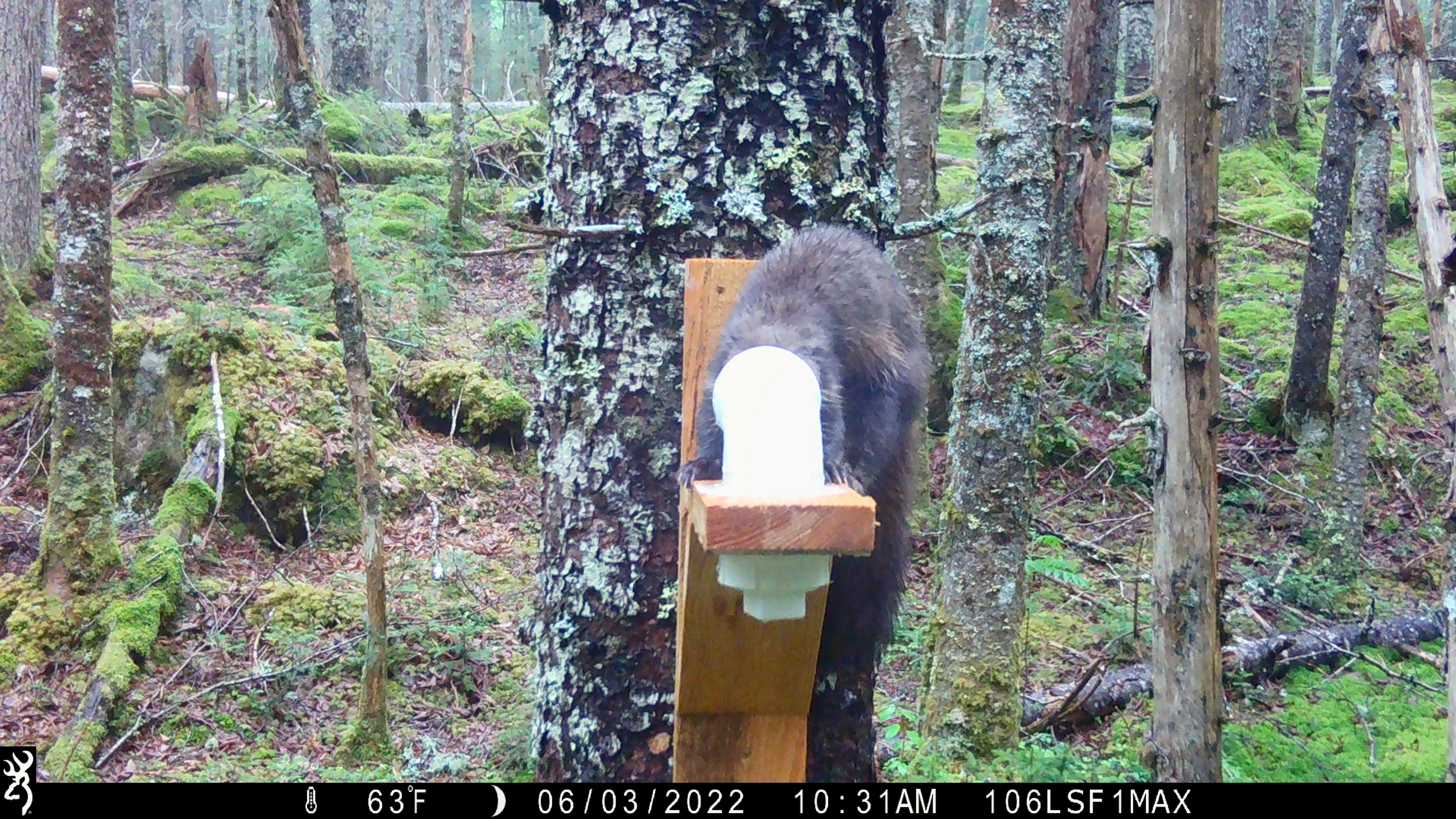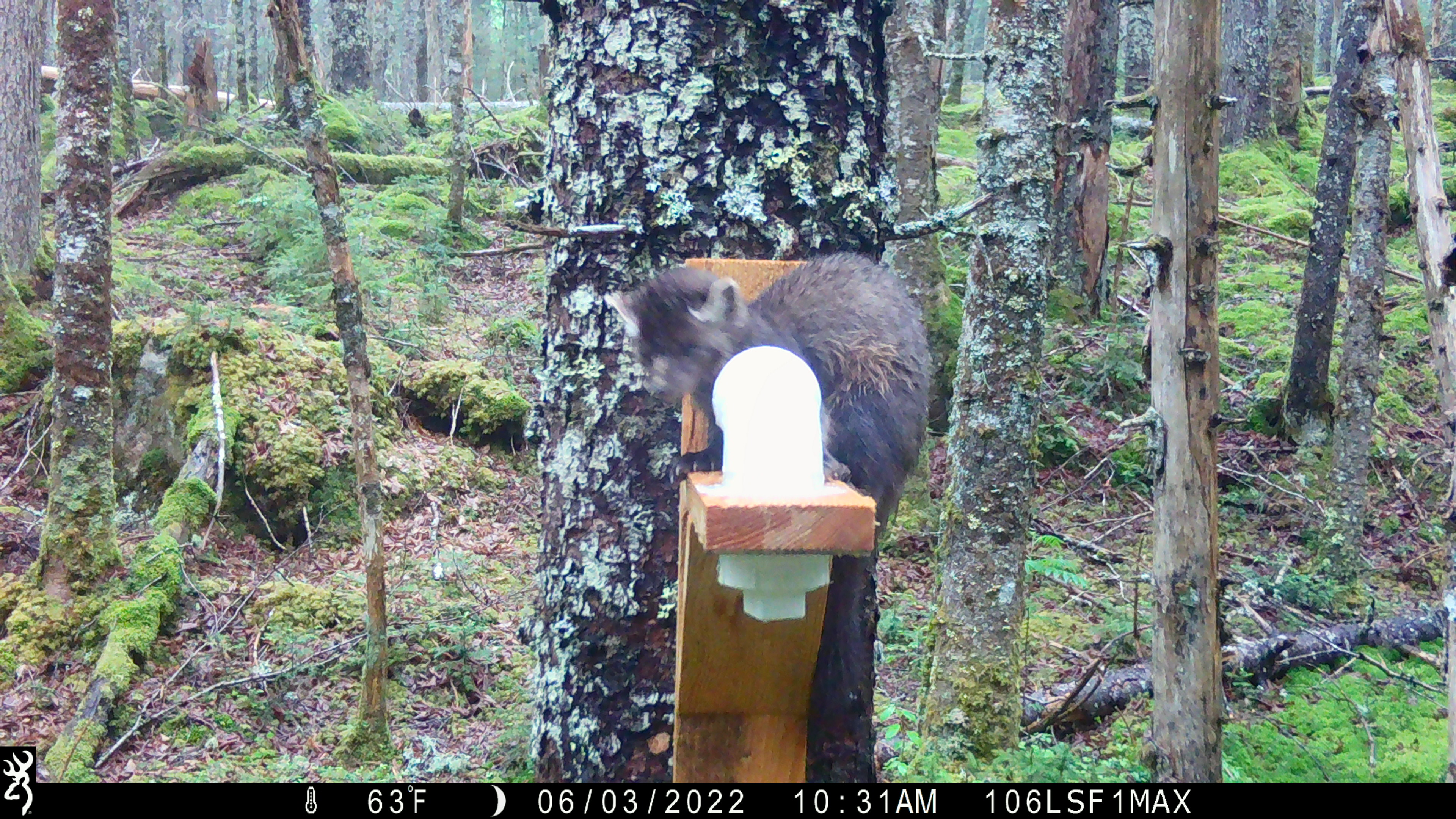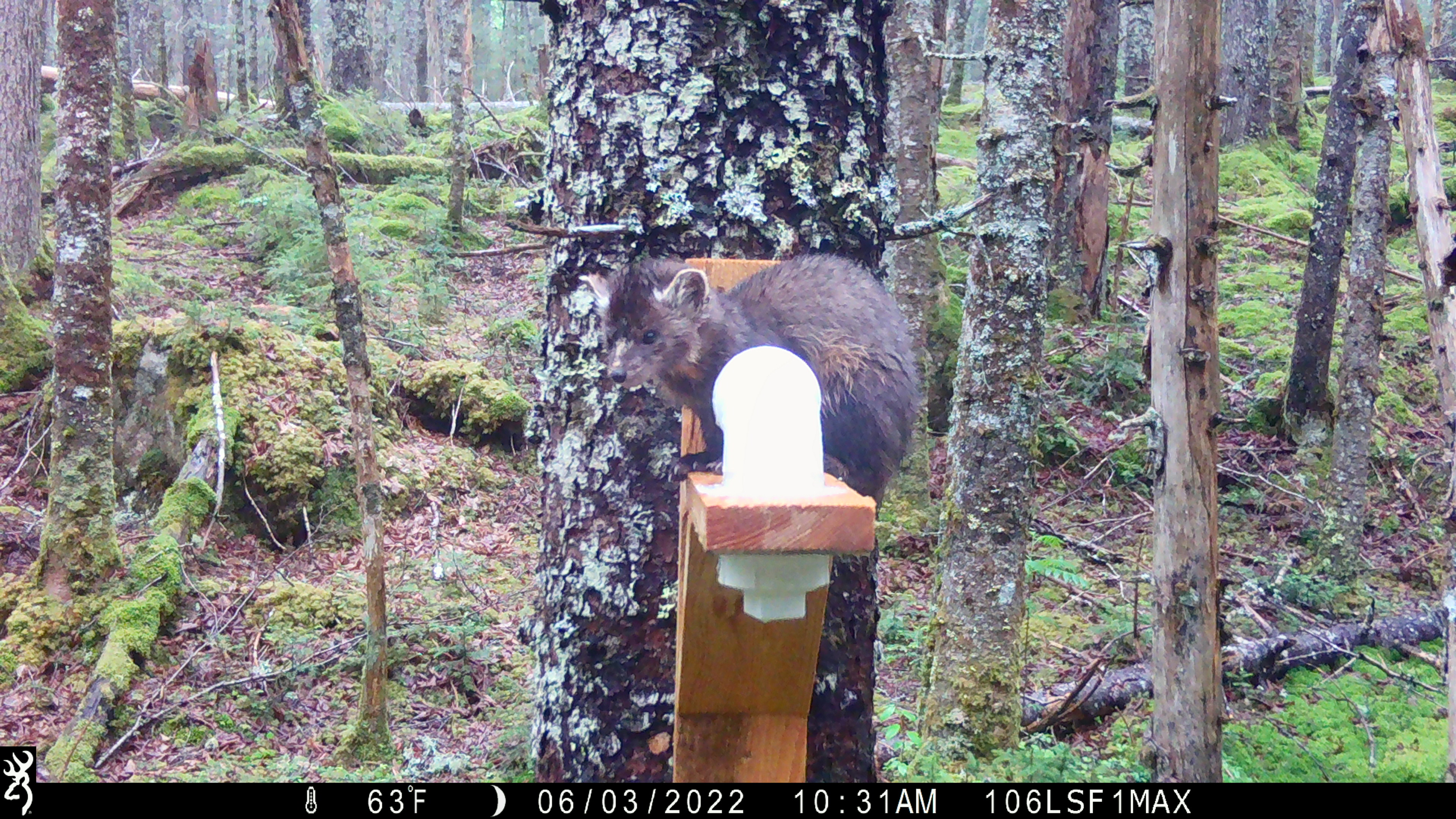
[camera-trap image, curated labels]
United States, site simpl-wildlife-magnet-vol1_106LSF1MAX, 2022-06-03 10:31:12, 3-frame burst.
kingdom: Animalia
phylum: Chordata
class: Mammalia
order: Carnivora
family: Mustelidae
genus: Martes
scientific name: Martes americana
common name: american marten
American marten (Martes americana).